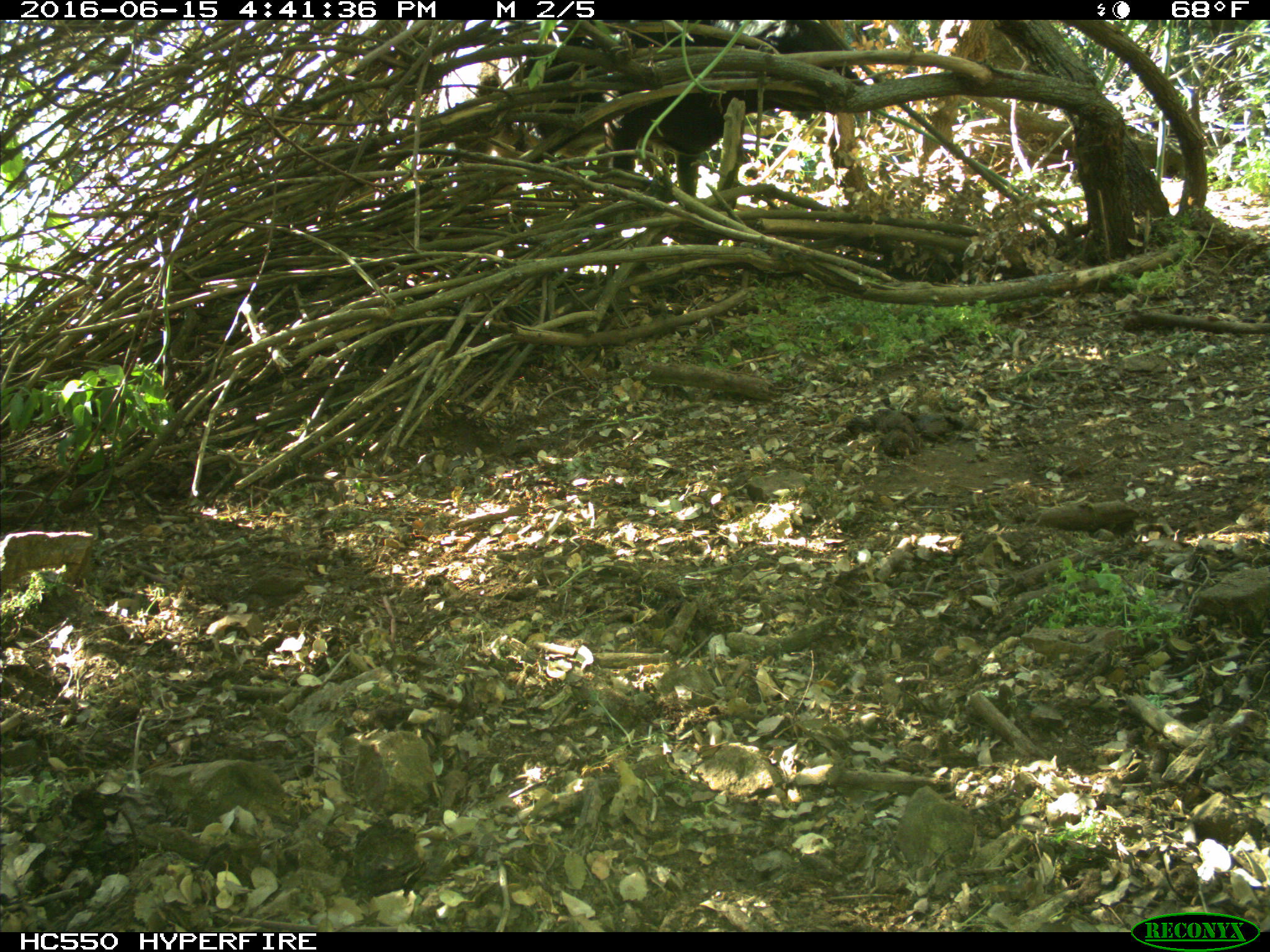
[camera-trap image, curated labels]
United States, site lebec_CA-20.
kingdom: Animalia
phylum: Chordata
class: Mammalia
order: Artiodactyla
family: Bovidae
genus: Bos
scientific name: Bos taurus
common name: domestic cow